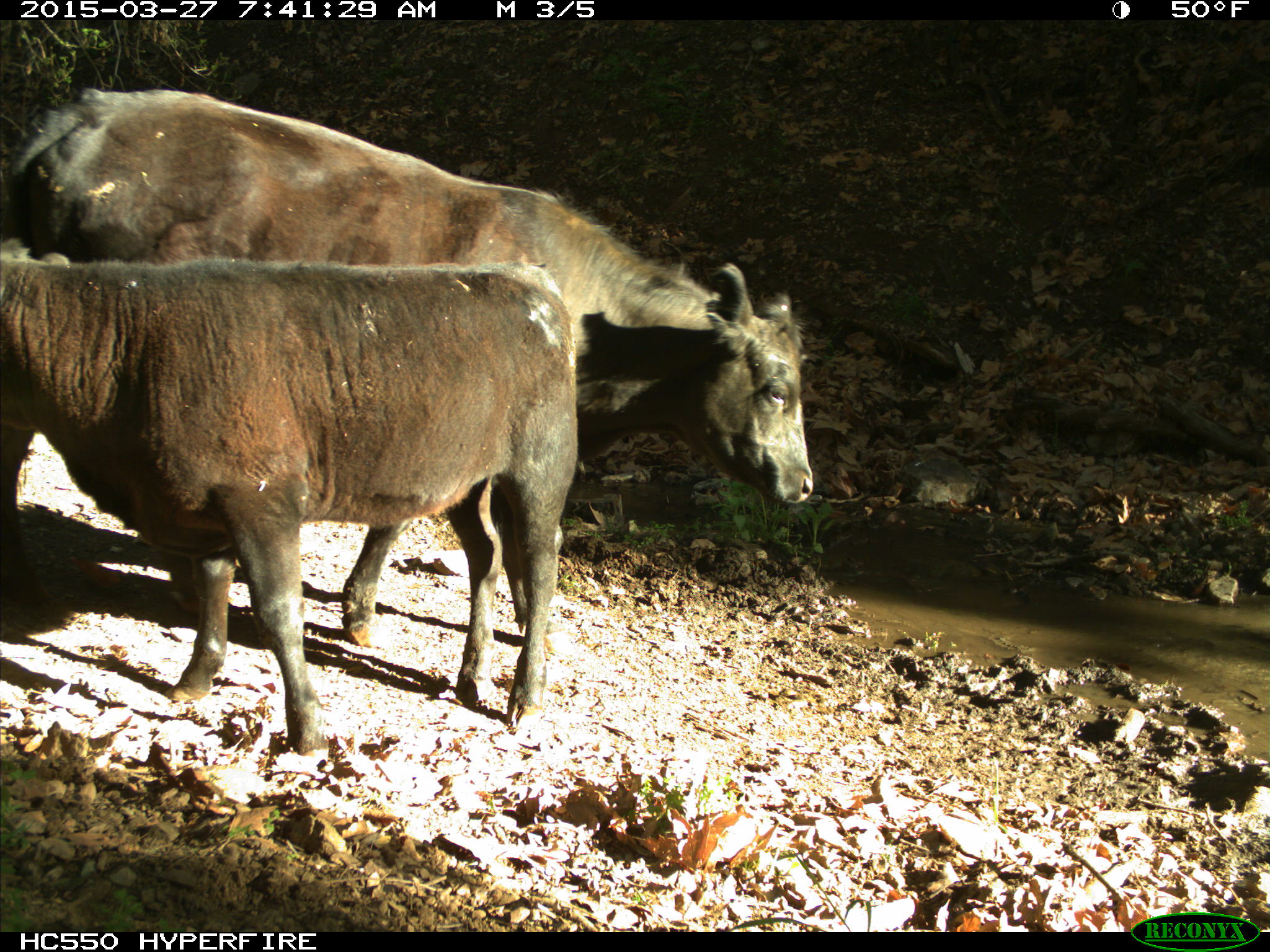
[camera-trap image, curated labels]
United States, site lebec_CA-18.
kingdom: Animalia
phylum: Chordata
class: Mammalia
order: Artiodactyla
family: Bovidae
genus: Bos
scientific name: Bos taurus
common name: domestic cow